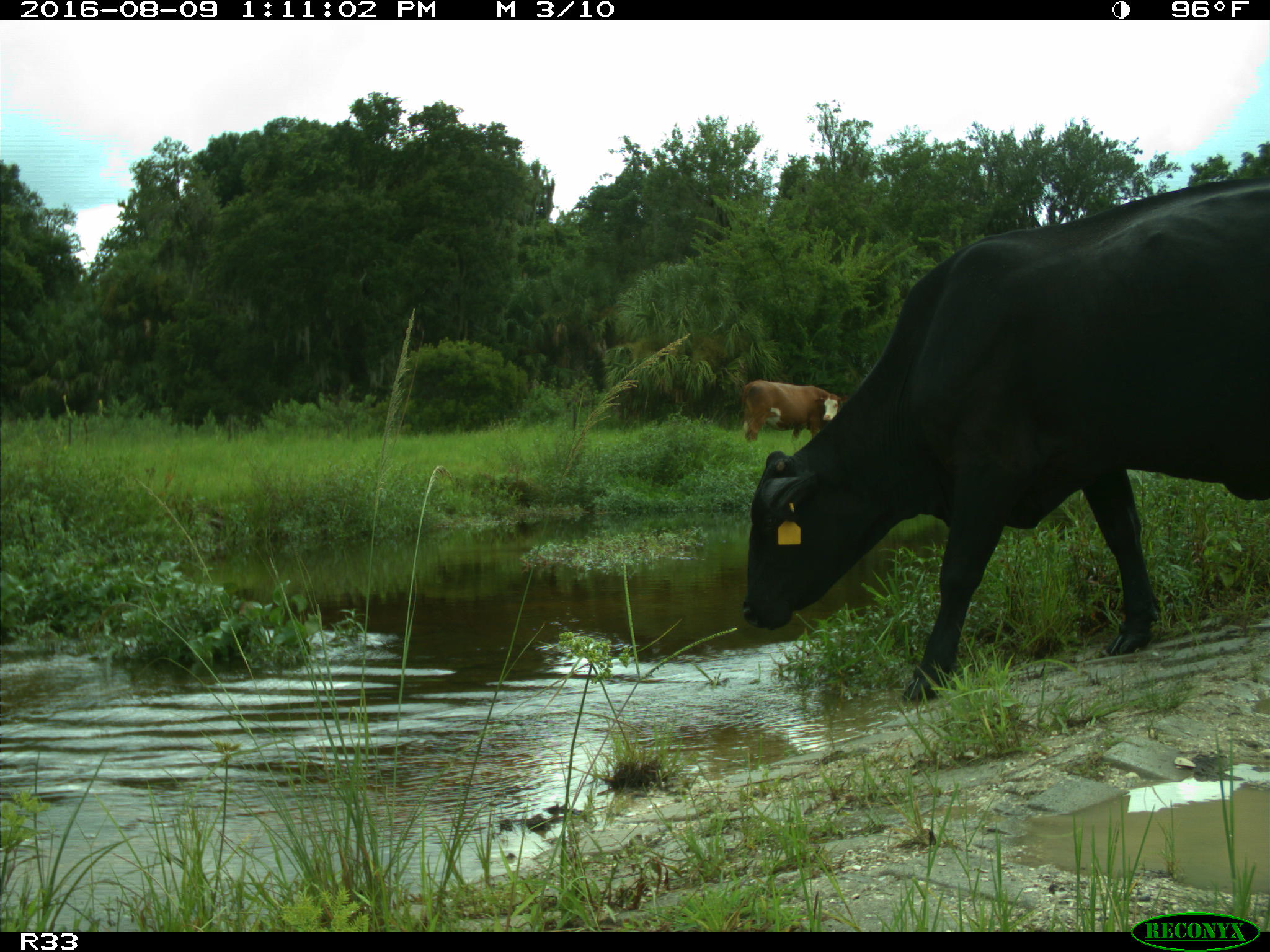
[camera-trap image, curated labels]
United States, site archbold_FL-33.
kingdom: Animalia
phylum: Chordata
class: Mammalia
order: Artiodactyla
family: Bovidae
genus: Bos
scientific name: Bos taurus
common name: domestic cow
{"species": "Bos taurus (domestic cow)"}